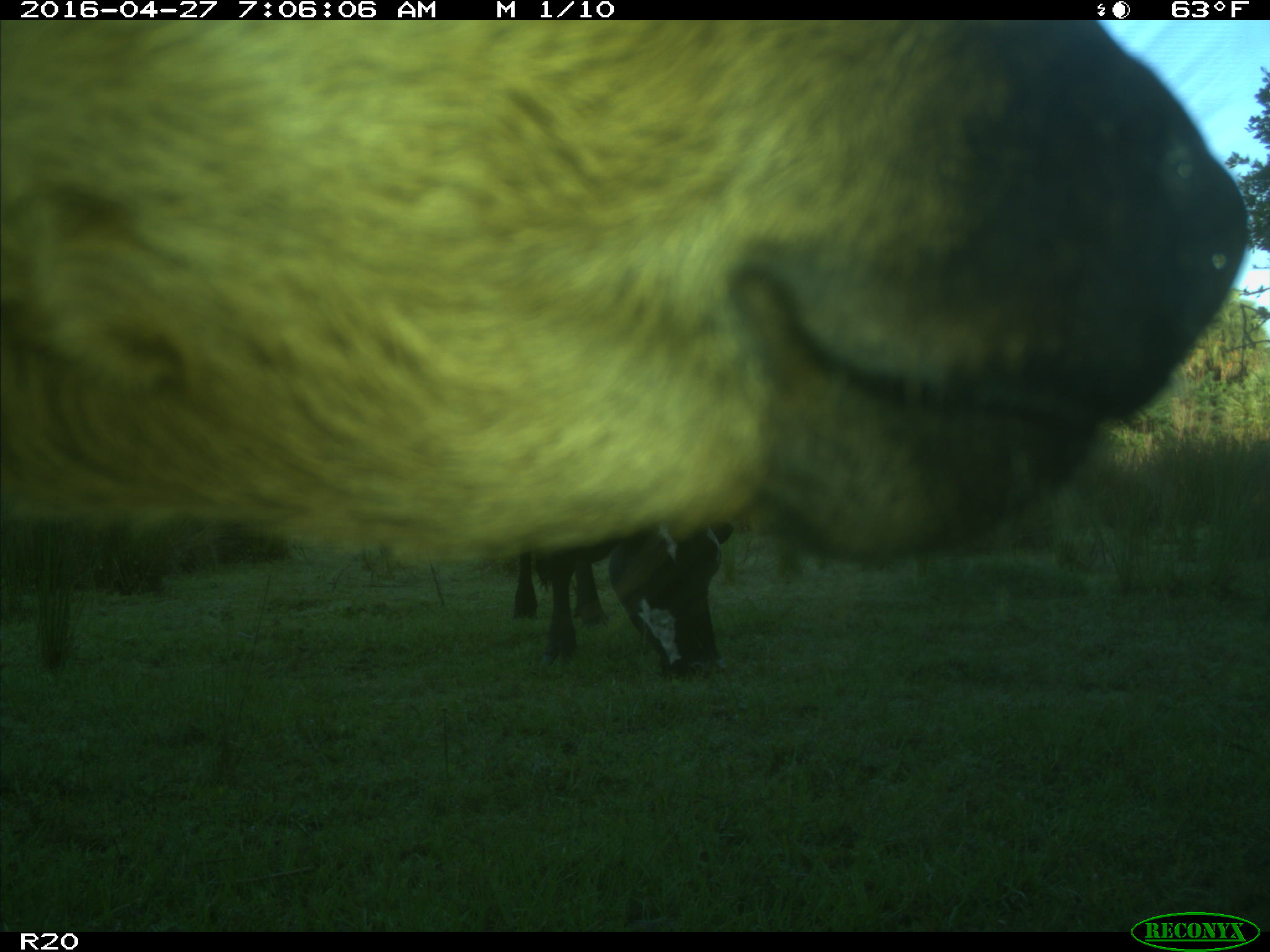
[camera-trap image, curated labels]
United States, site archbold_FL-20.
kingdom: Animalia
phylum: Chordata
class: Mammalia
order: Artiodactyla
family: Bovidae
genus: Bos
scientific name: Bos taurus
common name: domestic cow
Bos taurus (domestic cow).